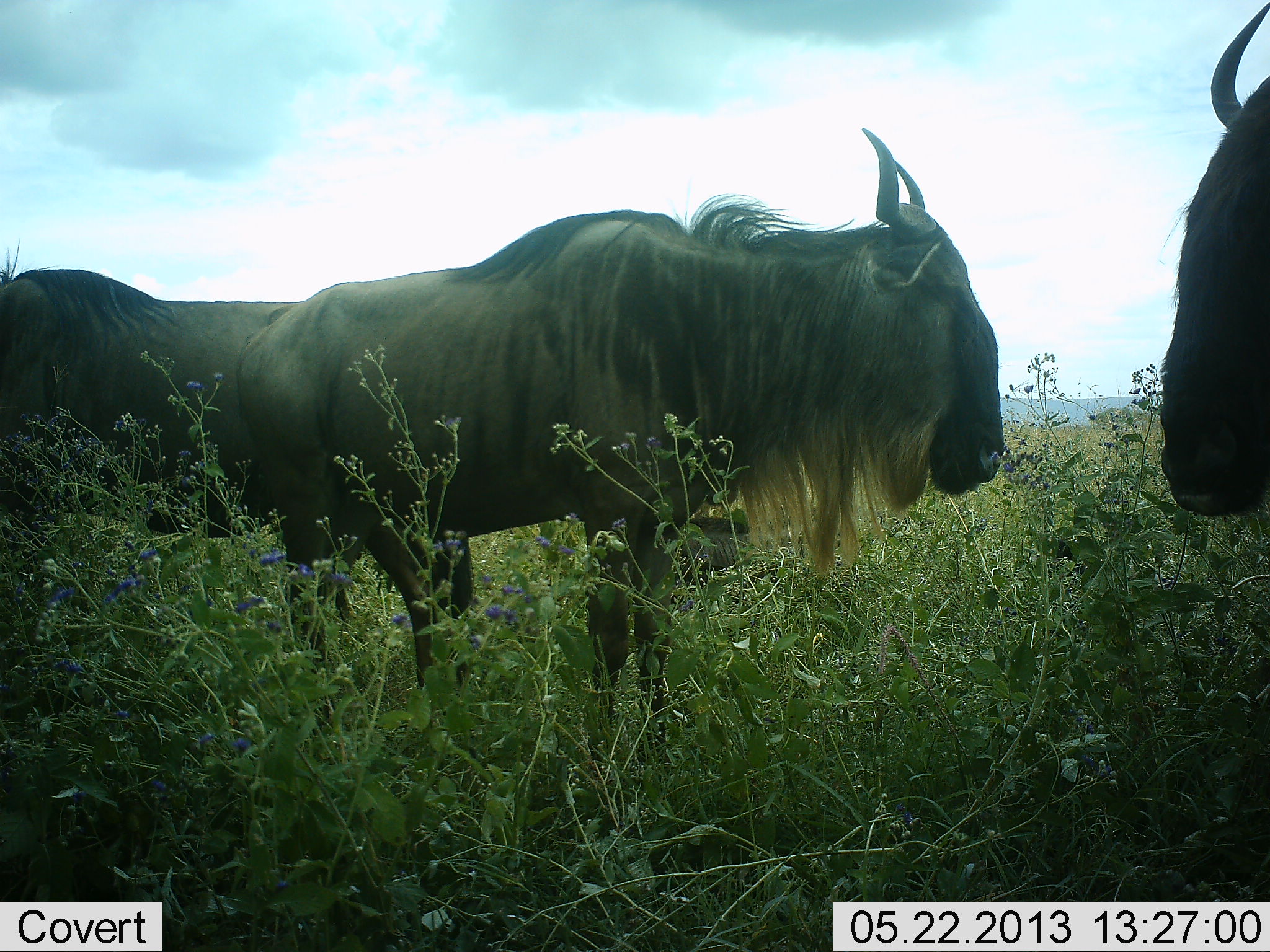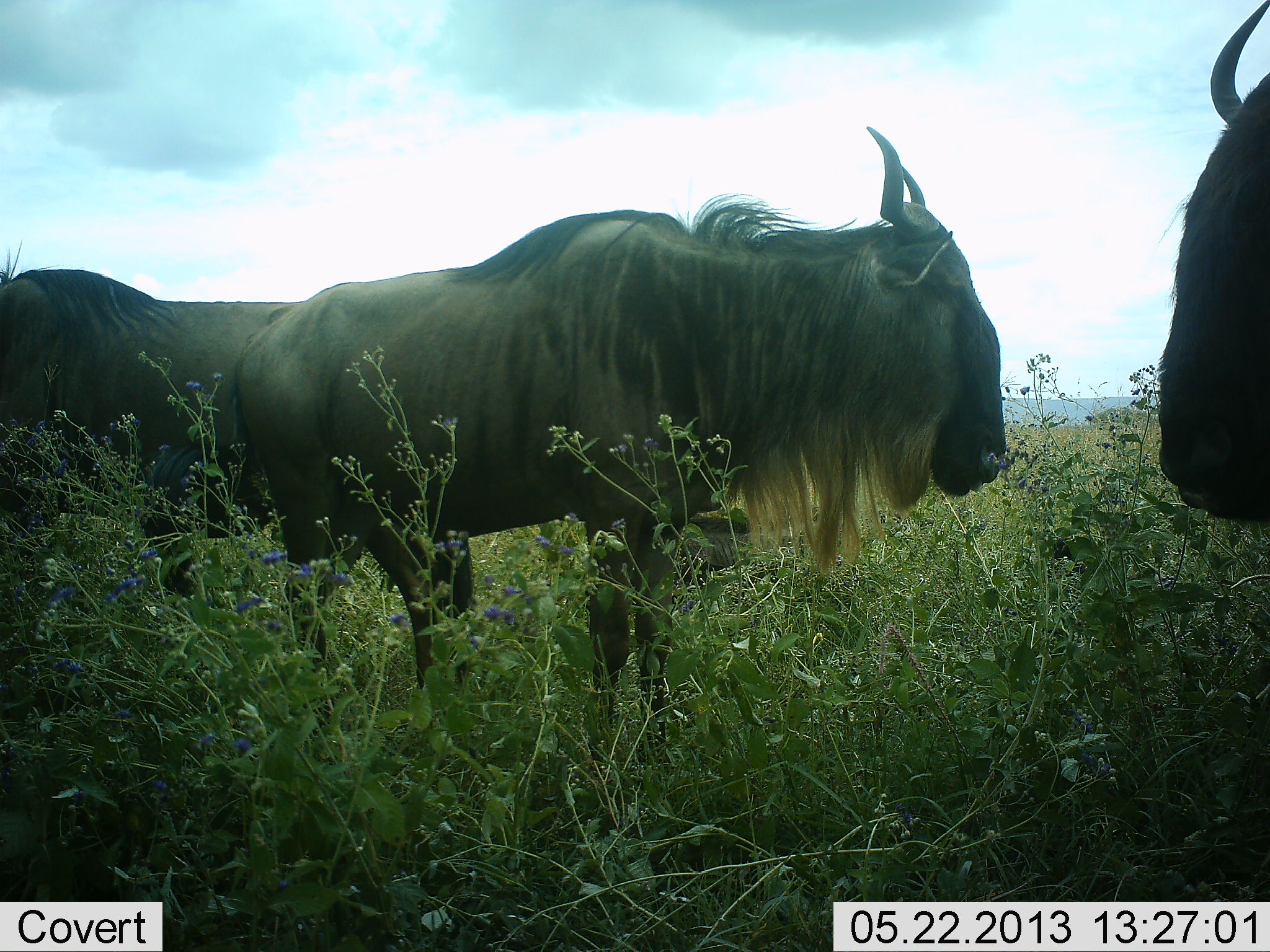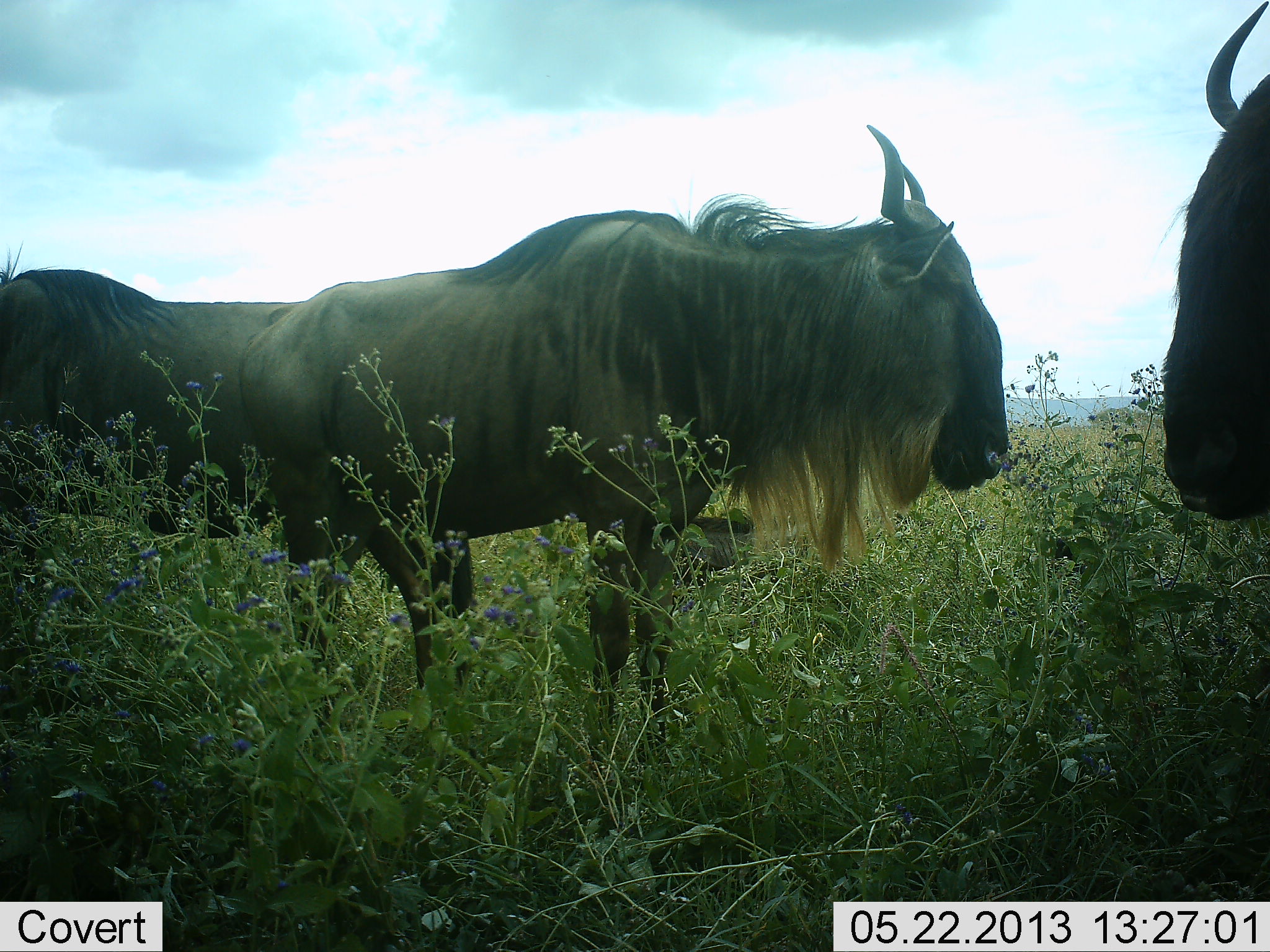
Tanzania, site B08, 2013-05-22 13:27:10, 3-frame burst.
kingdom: Animalia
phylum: Chordata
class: Mammalia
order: Artiodactyla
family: Bovidae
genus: Connochaetes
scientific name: Connochaetes taurinus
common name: blue wildebeest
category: wildebeest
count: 3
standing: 100%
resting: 20%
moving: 10%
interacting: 0%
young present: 0%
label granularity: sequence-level